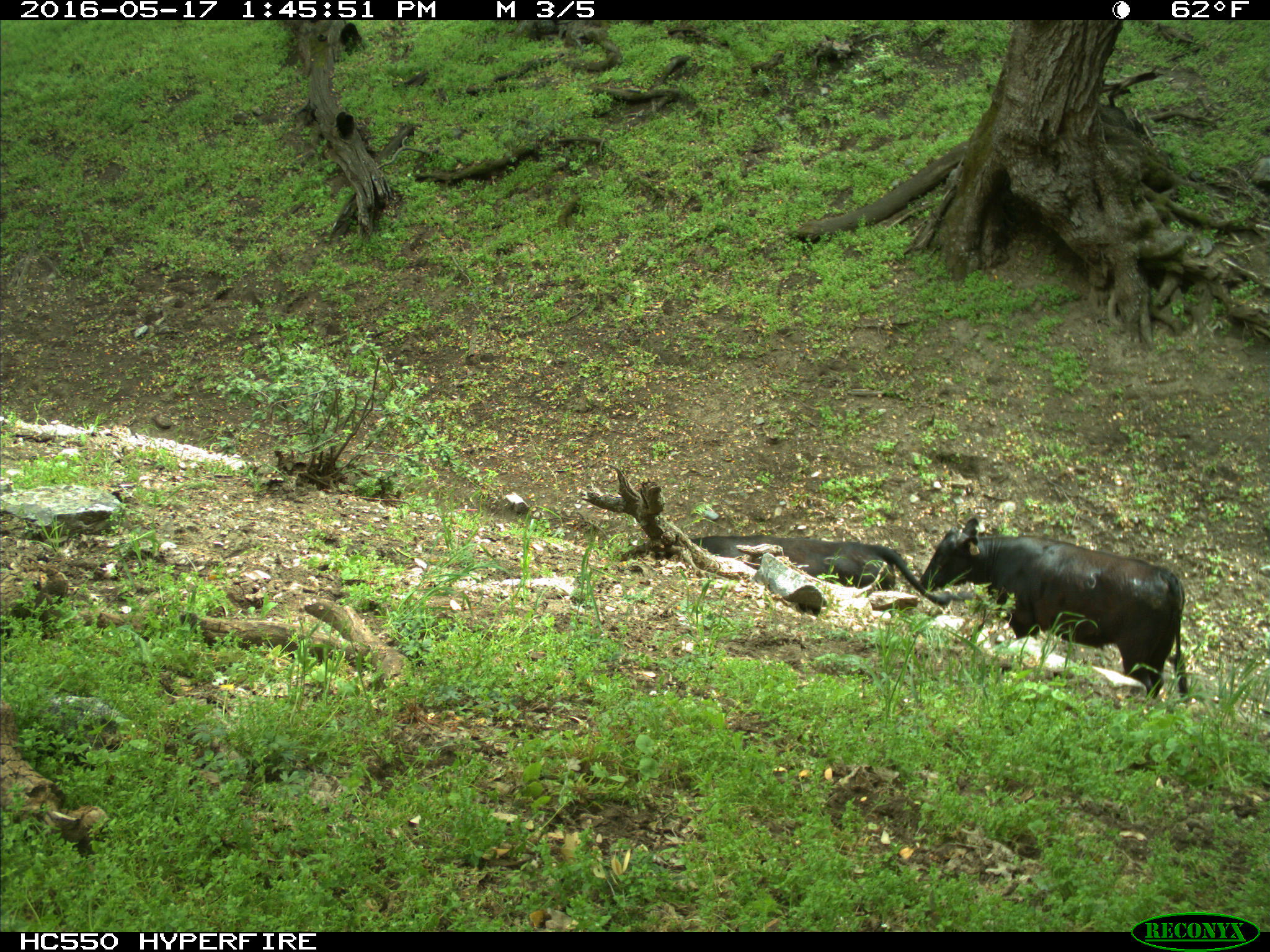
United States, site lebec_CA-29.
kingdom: Animalia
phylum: Chordata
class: Mammalia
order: Artiodactyla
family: Bovidae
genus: Bos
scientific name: Bos taurus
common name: domestic cow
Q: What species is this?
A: Bos taurus (domestic cow).